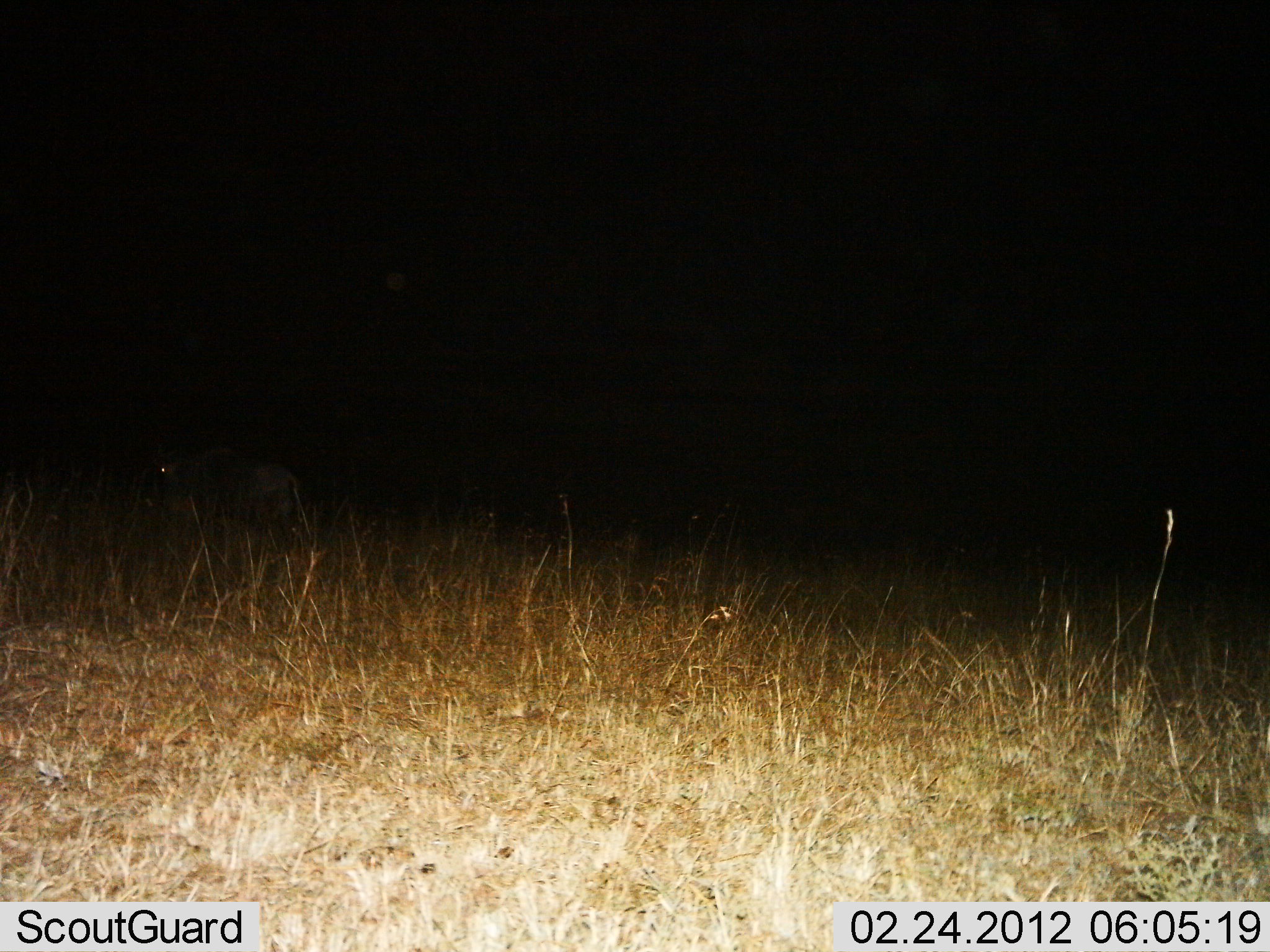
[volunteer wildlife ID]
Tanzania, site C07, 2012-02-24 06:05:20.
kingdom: Animalia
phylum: Chordata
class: Mammalia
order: Artiodactyla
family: Bovidae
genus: Connochaetes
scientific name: Connochaetes taurinus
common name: blue wildebeest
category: wildebeest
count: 1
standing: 71%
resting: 0%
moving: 29%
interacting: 0%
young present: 0%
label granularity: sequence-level